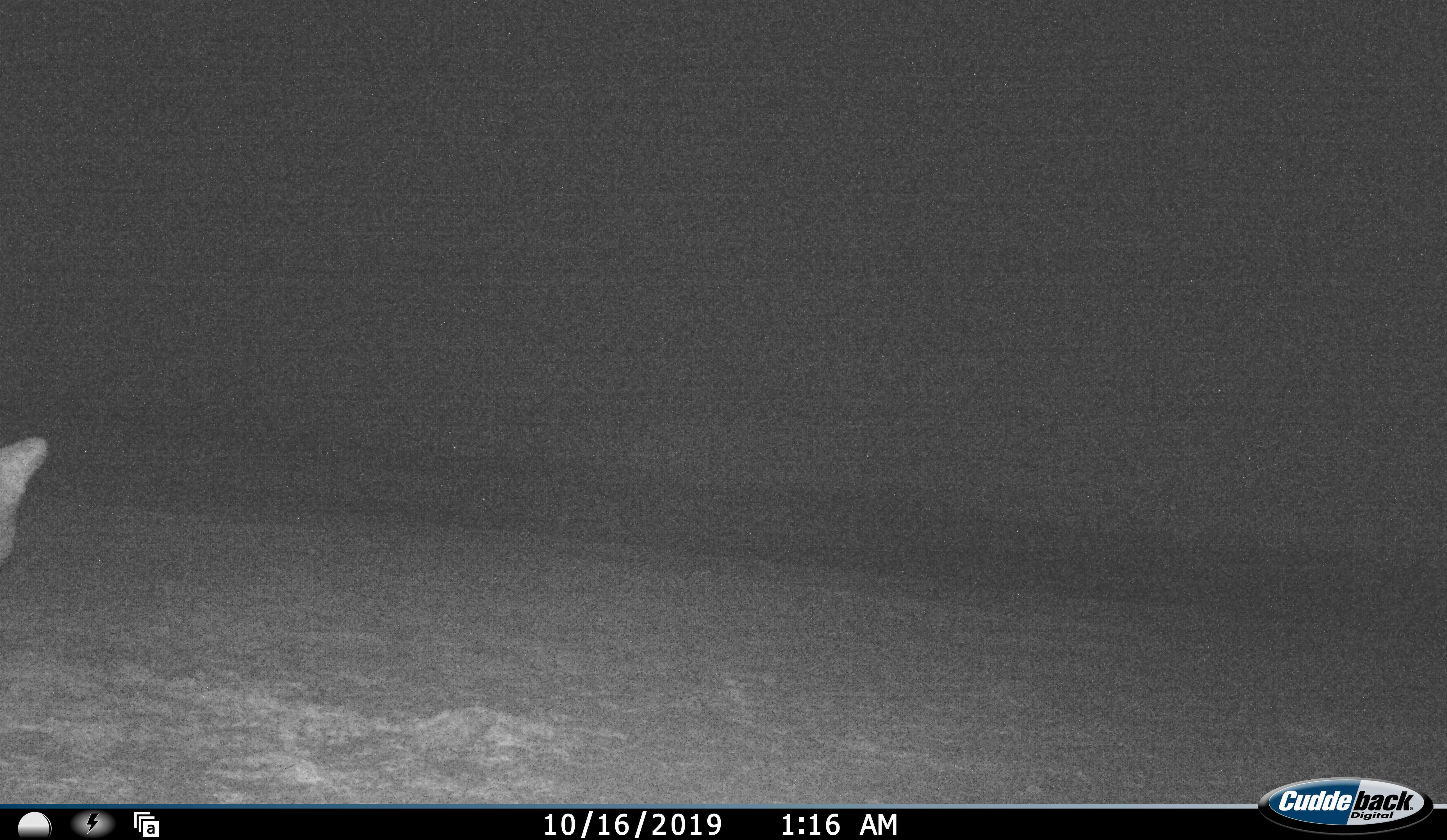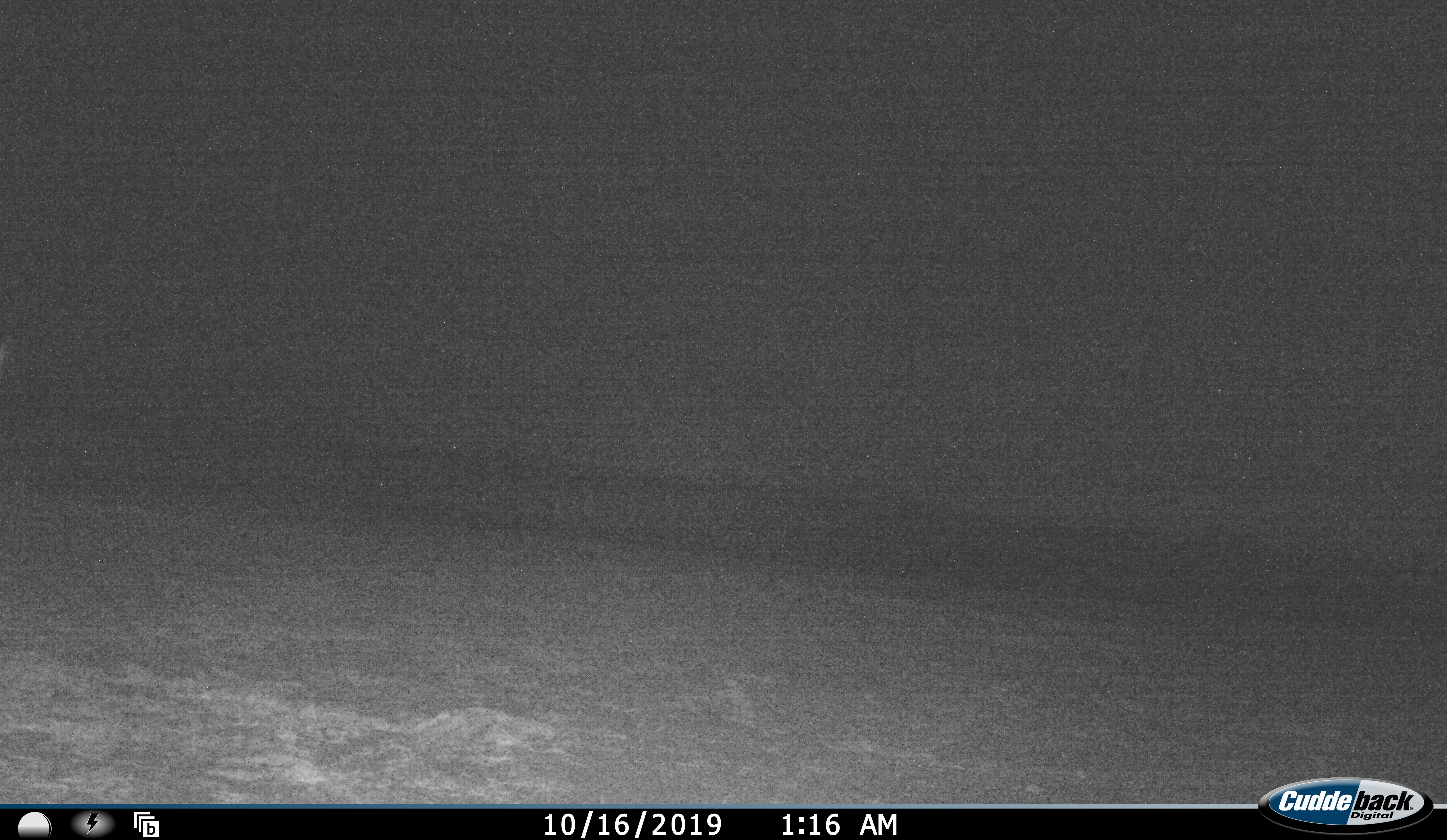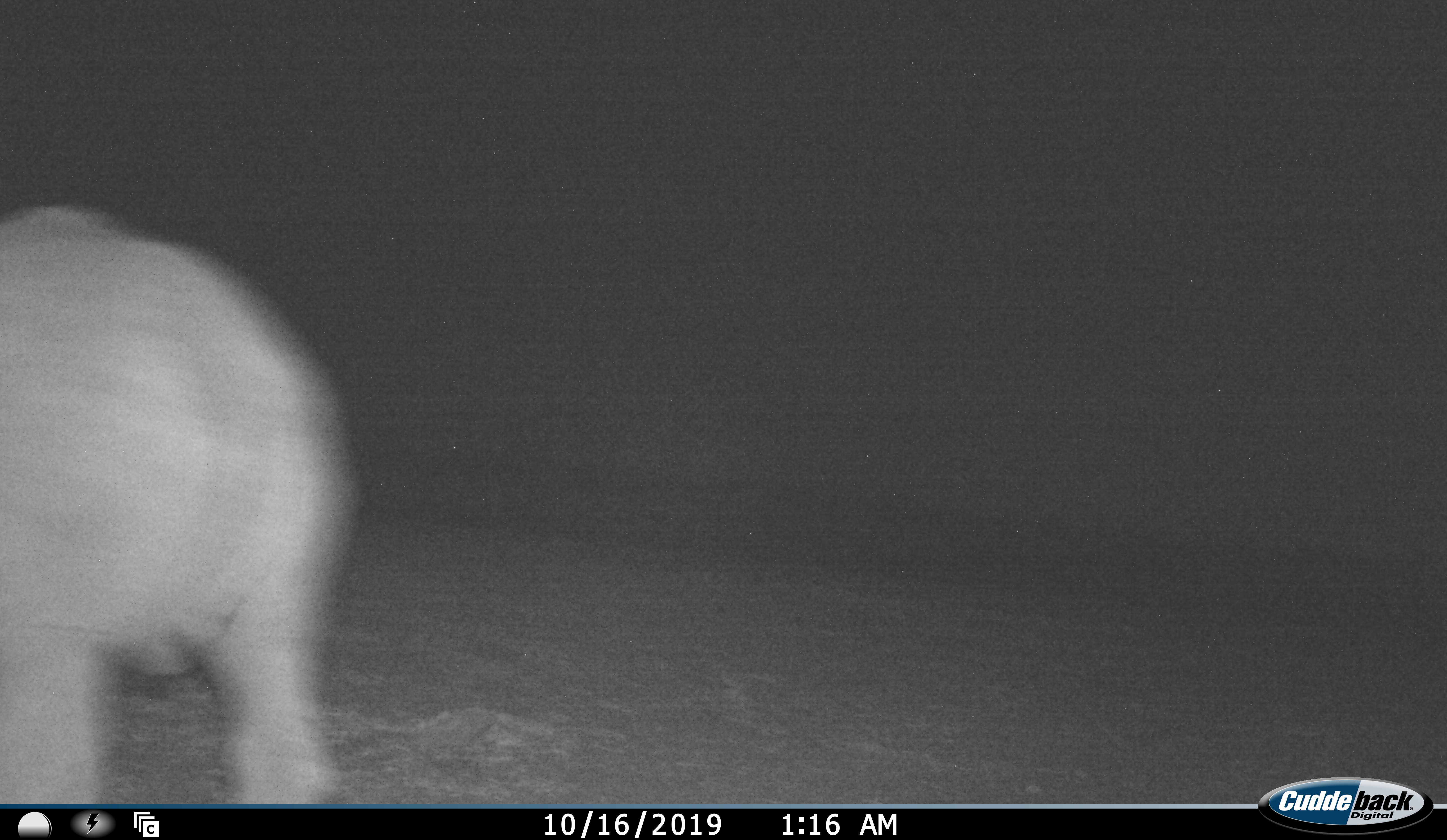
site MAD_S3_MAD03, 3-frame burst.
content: unidentified animal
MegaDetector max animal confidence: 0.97